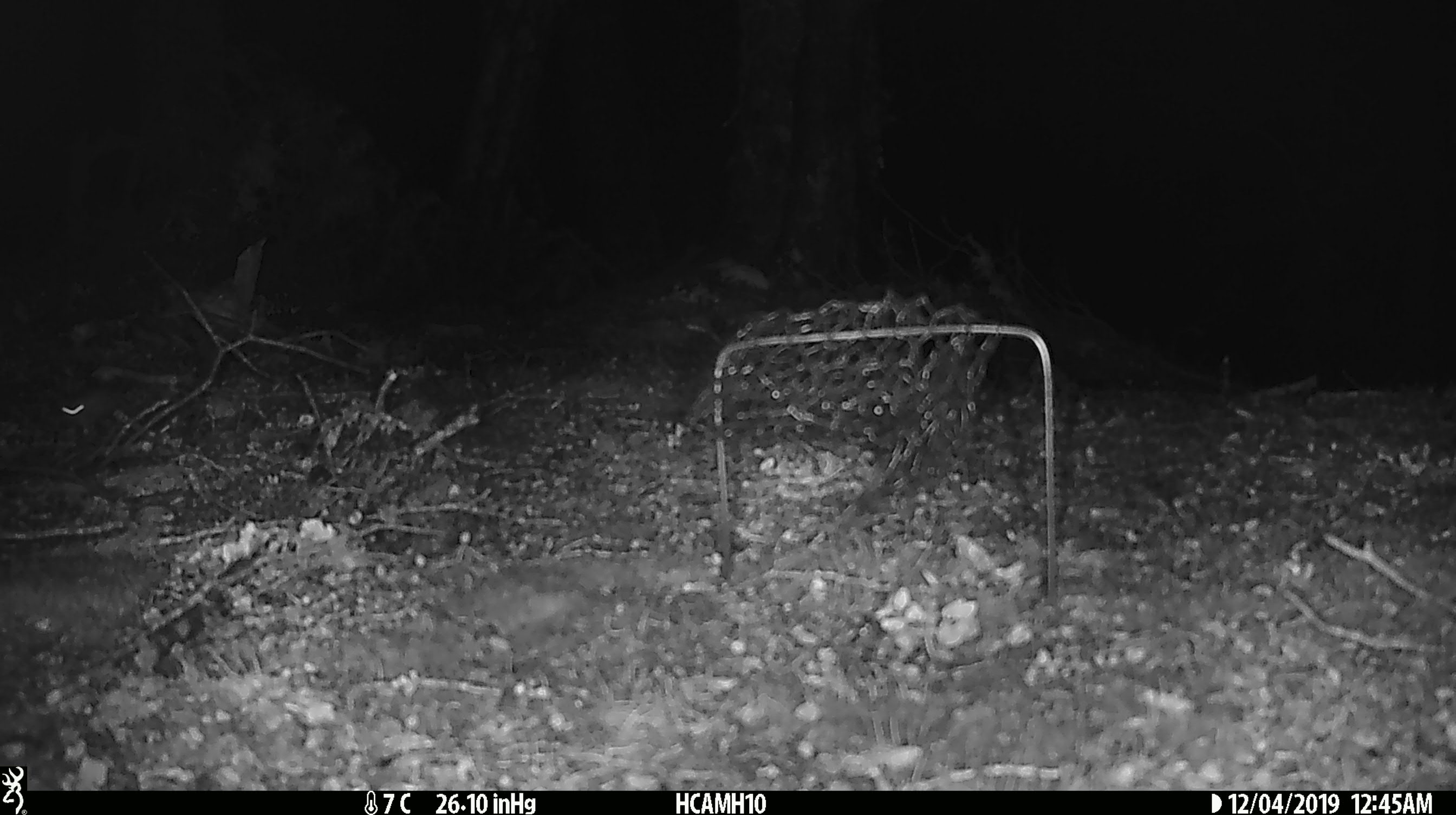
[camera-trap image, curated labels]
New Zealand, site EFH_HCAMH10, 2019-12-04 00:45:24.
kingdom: Animalia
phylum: Chordata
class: Mammalia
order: Rodentia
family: Muridae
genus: Mus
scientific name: Mus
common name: mouse